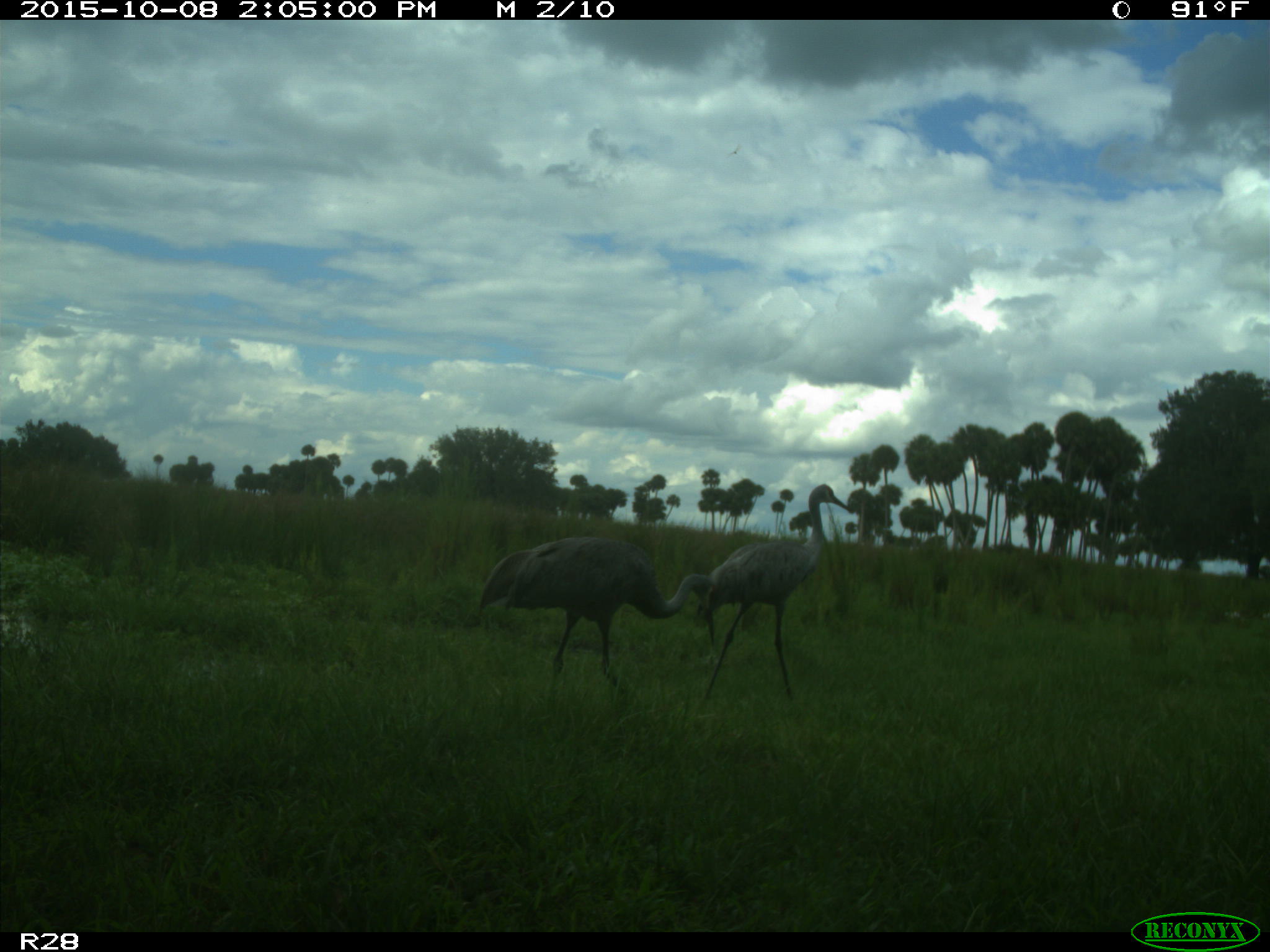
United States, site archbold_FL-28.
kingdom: Animalia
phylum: Chordata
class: Aves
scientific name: Aves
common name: birds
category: unidentified bird